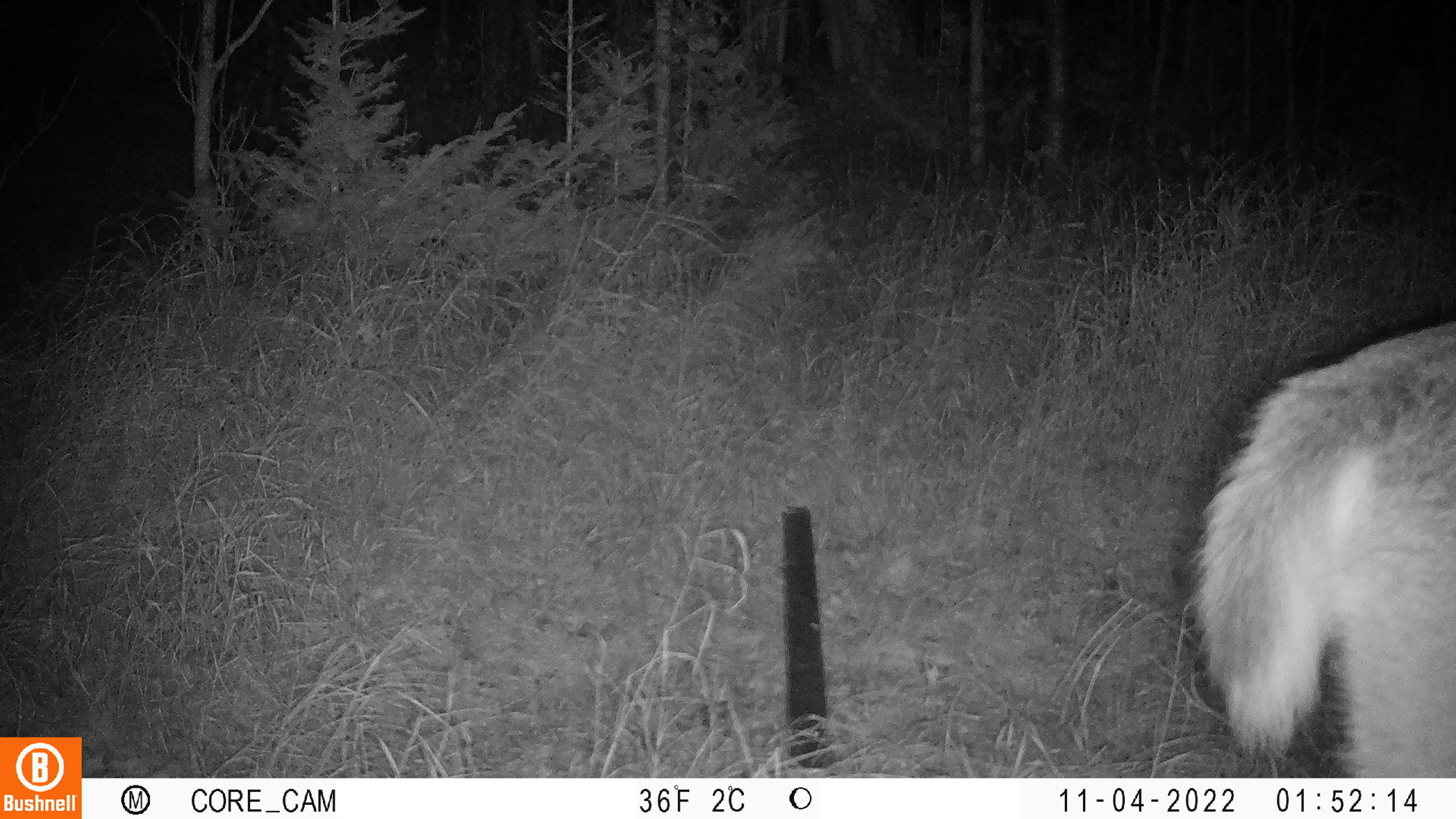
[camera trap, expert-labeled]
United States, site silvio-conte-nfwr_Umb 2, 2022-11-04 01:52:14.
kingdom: Animalia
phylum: Chordata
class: Mammalia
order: Artiodactyla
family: Cervidae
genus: Odocoileus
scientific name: Odocoileus virginianus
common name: white-tailed deer